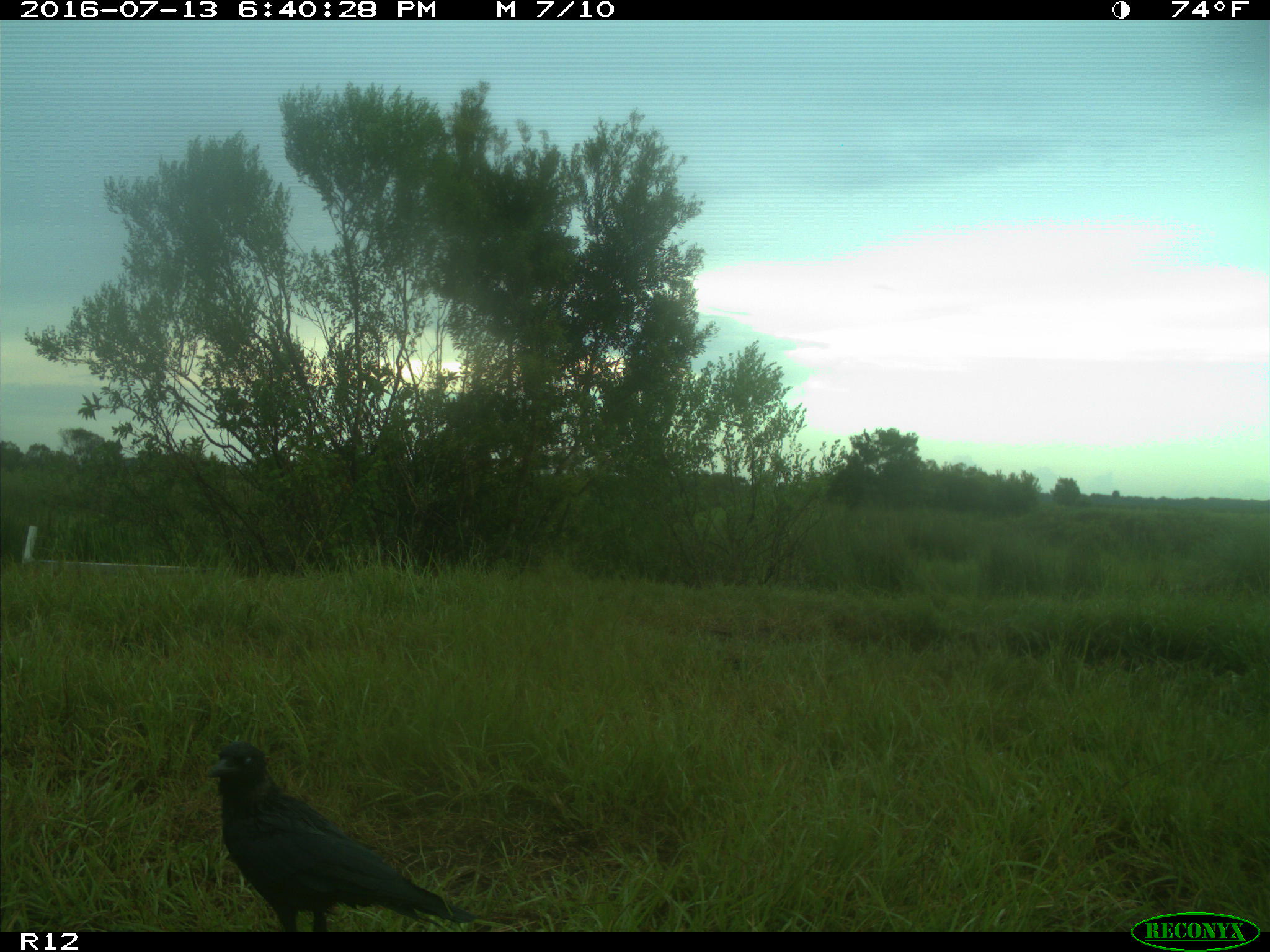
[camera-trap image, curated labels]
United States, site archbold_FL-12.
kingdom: Animalia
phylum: Chordata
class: Aves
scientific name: Aves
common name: birds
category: unidentified bird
Unidentified bird (birds) (Aves).